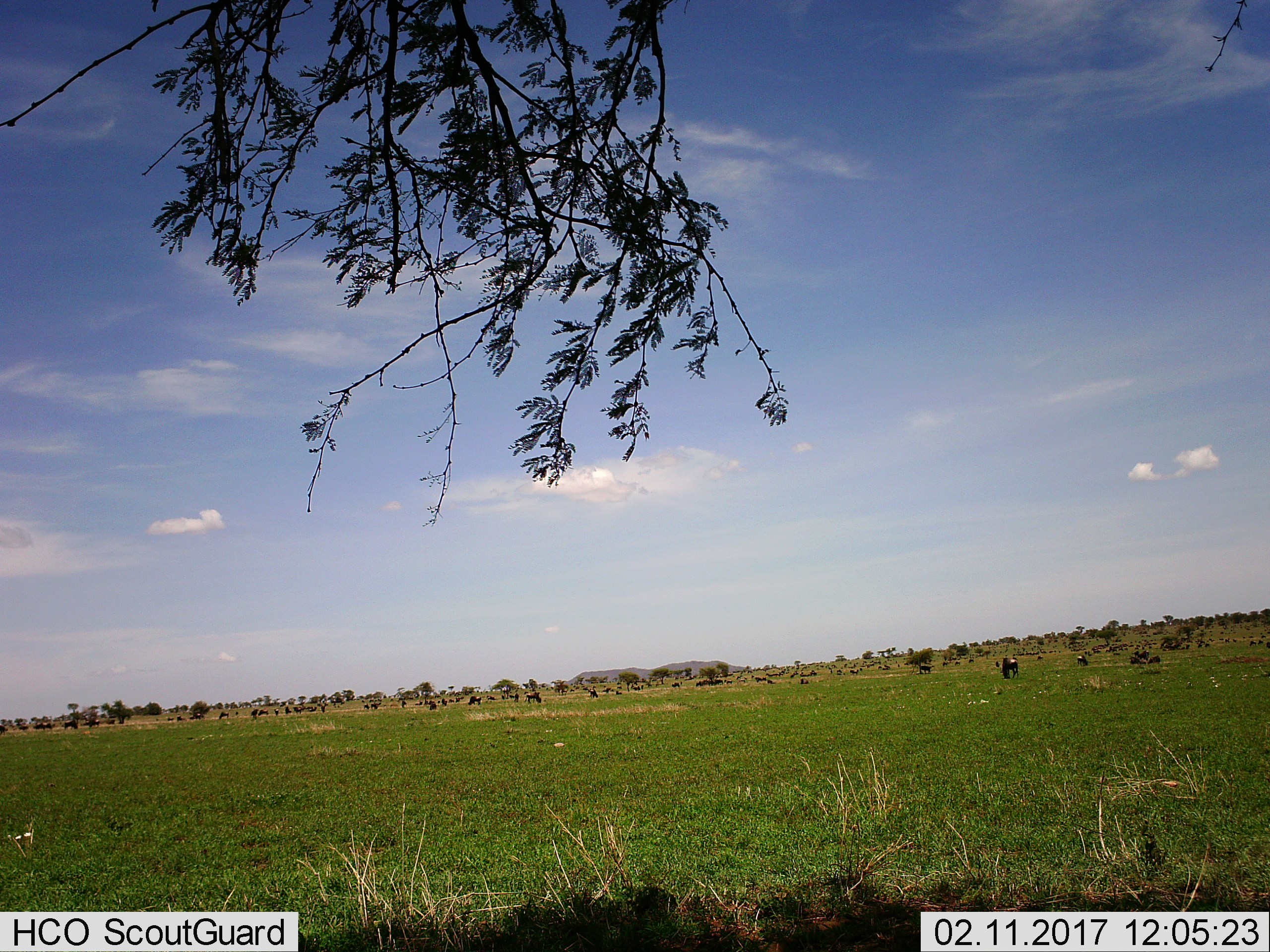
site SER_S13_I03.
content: unidentified animal